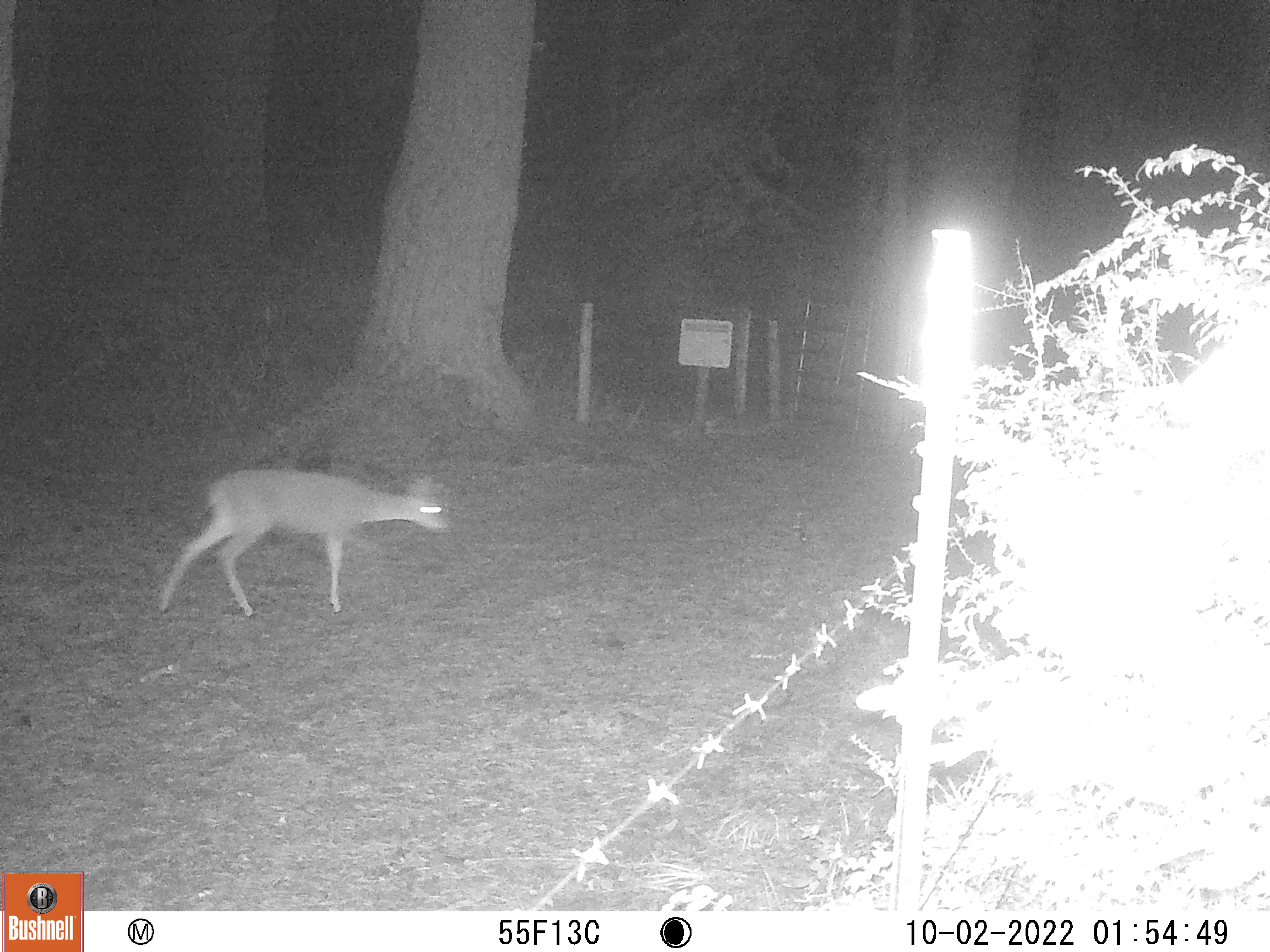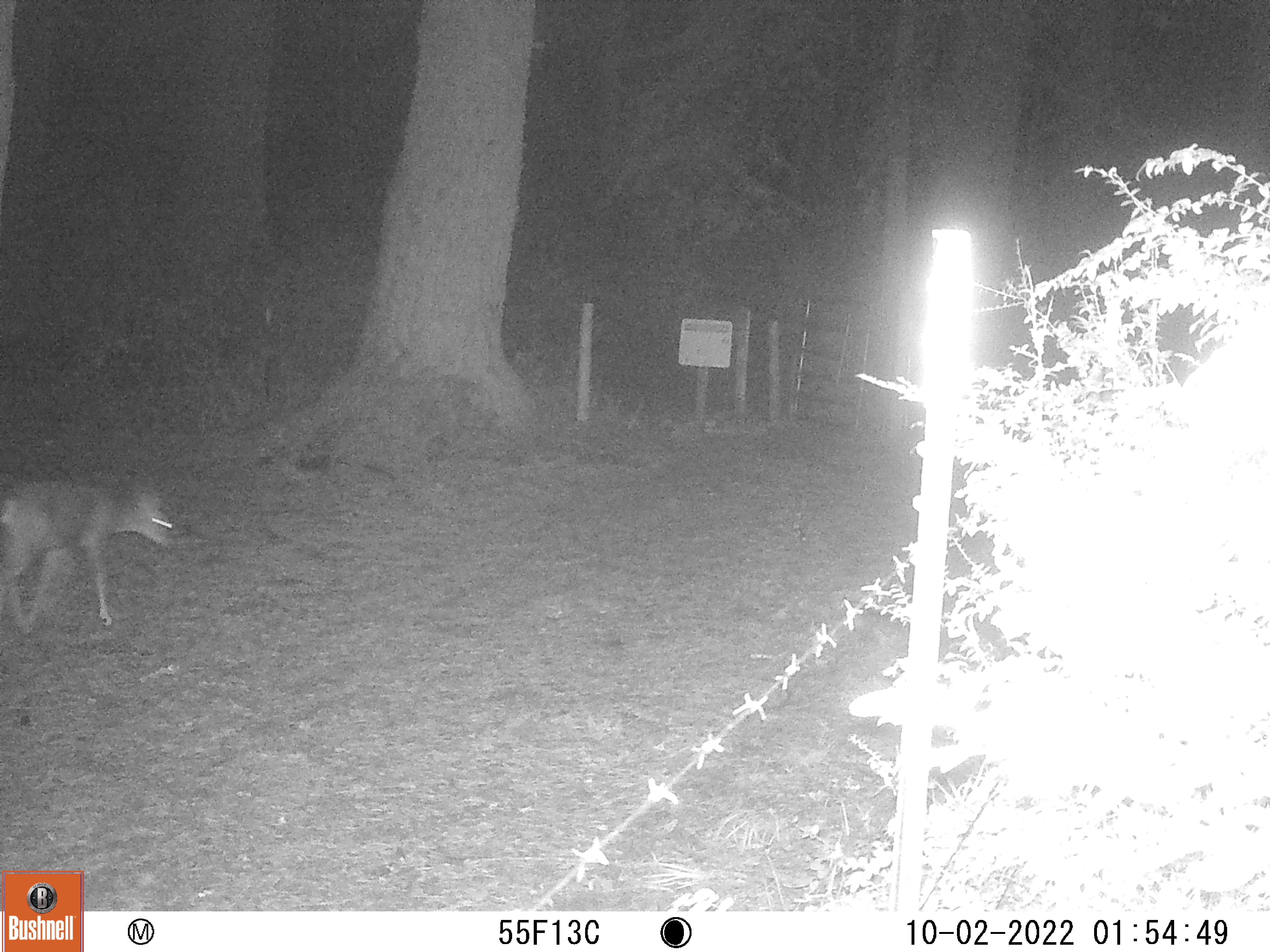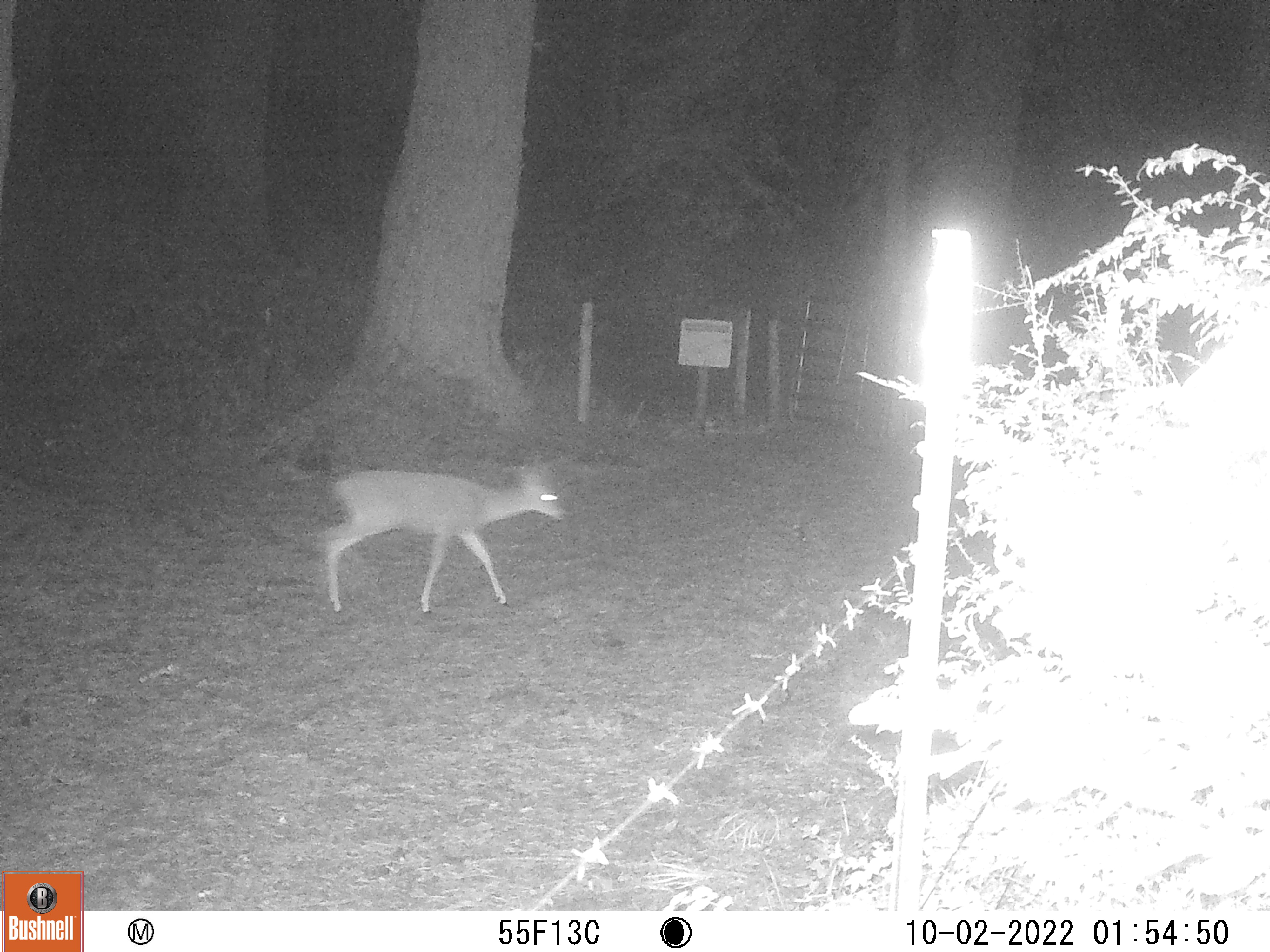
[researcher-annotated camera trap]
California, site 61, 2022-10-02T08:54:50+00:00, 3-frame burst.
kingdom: Animalia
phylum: Chordata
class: Mammalia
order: Artiodactyla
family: Cervidae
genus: Odocoileus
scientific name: Odocoileus hemionus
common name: mule deer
Mule deer (Odocoileus hemionus).